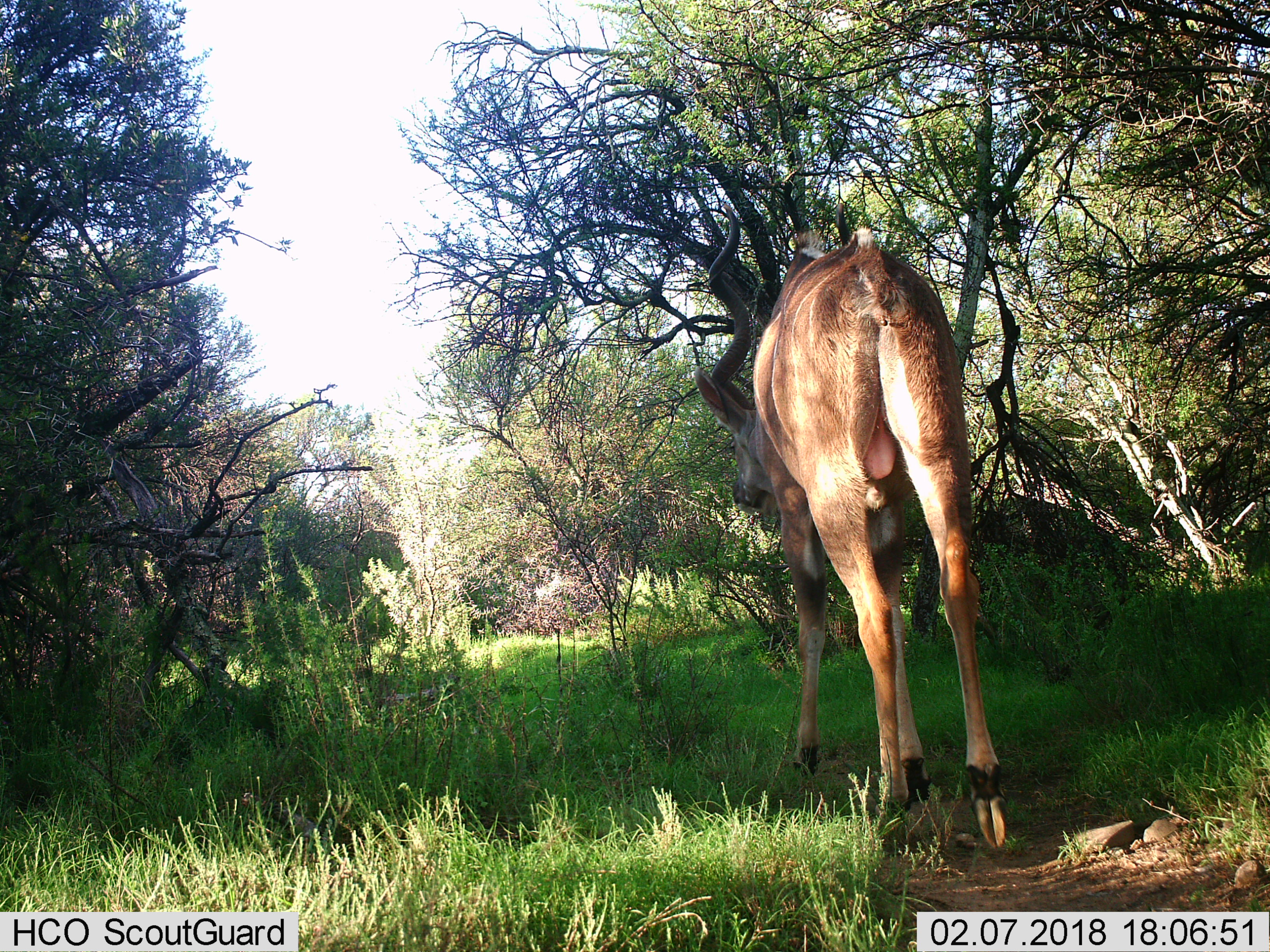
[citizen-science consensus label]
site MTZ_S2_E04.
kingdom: Animalia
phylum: Chordata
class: Mammalia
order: Artiodactyla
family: Bovidae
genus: Tragelaphus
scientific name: Tragelaphus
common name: kudu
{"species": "kudu (Tragelaphus)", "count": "1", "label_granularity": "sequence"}